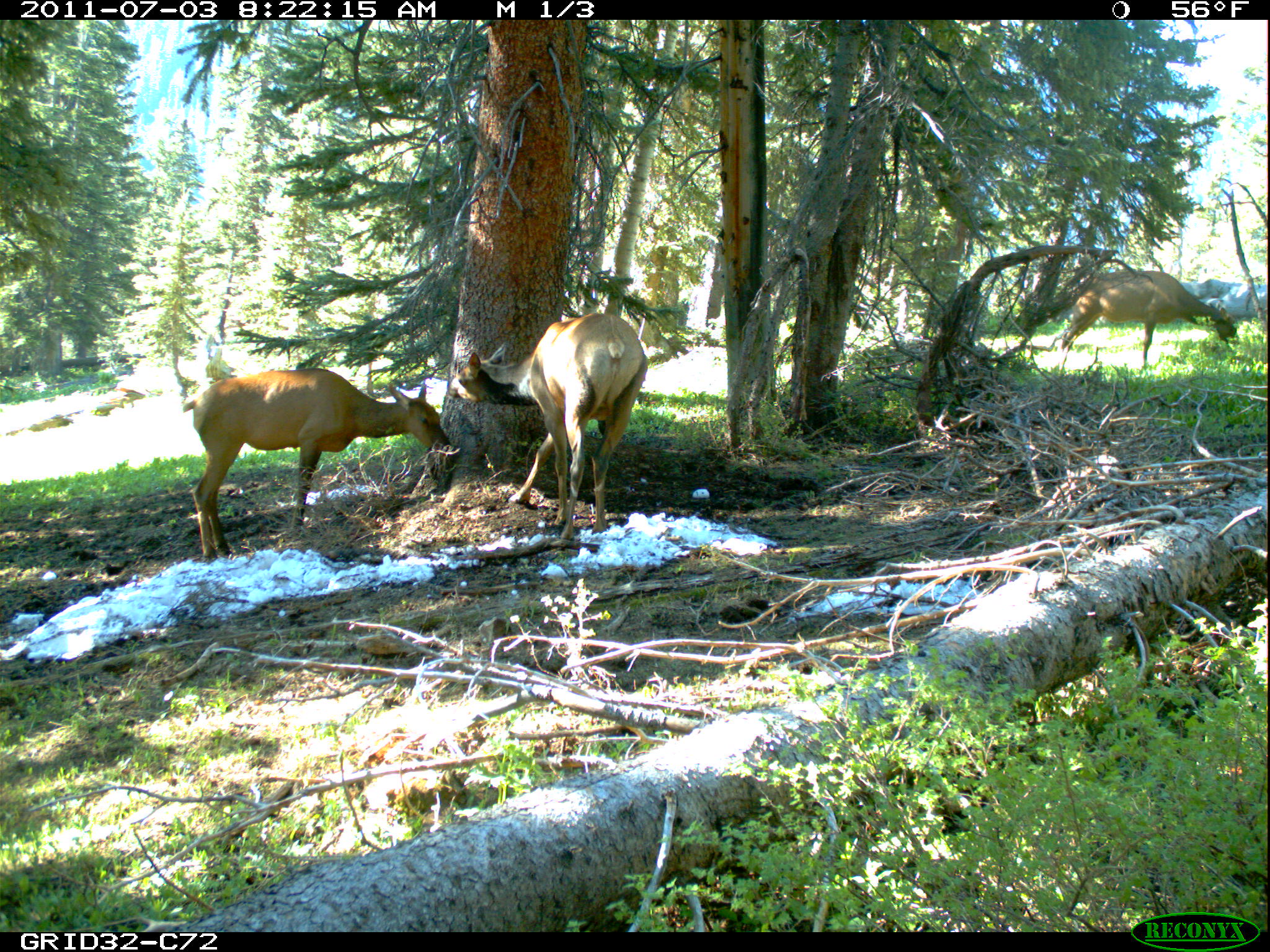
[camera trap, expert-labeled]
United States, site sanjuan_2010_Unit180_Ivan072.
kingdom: Animalia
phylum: Chordata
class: Mammalia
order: Artiodactyla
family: Cervidae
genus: Cervus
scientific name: Cervus elaphus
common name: red deer